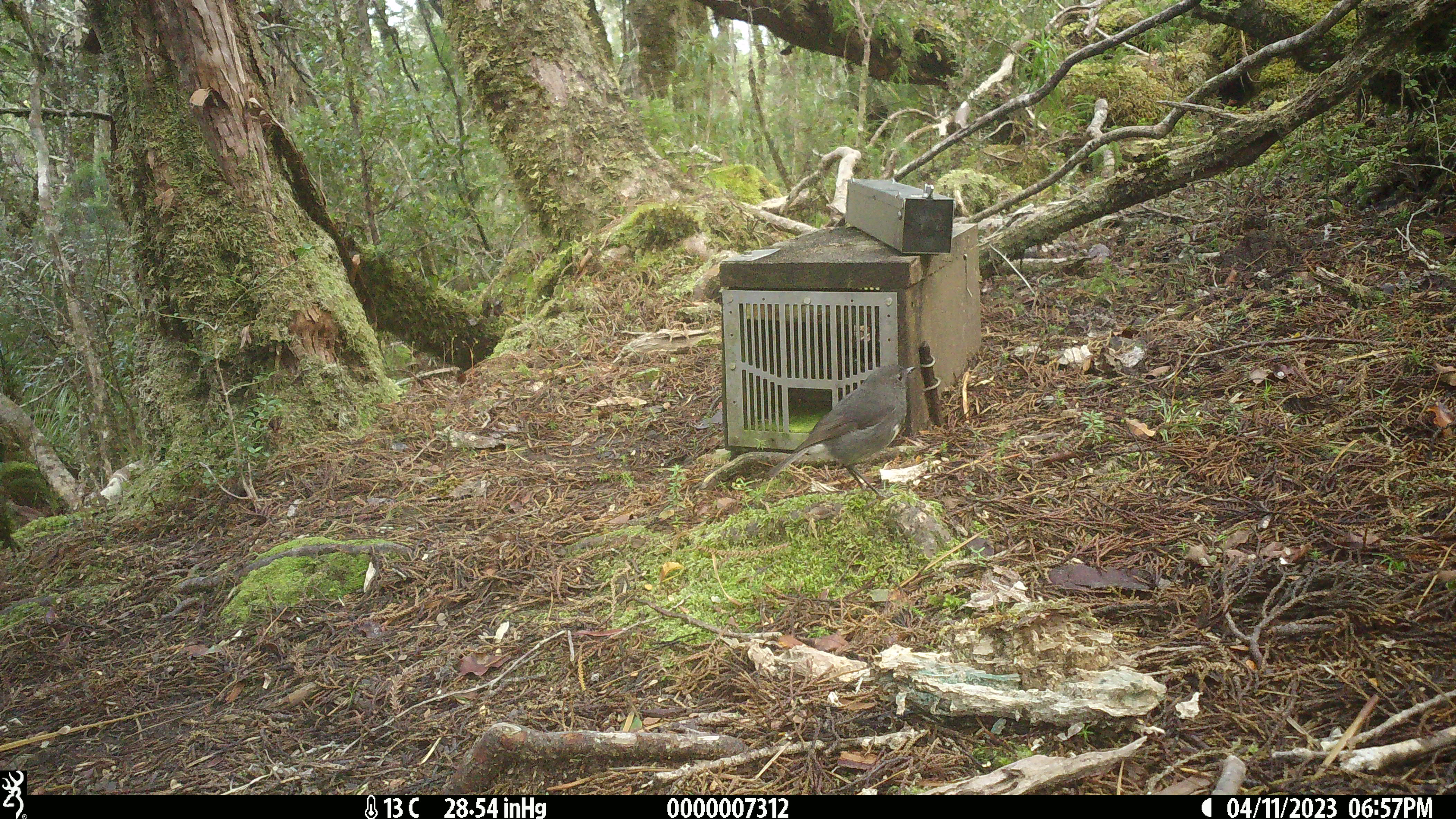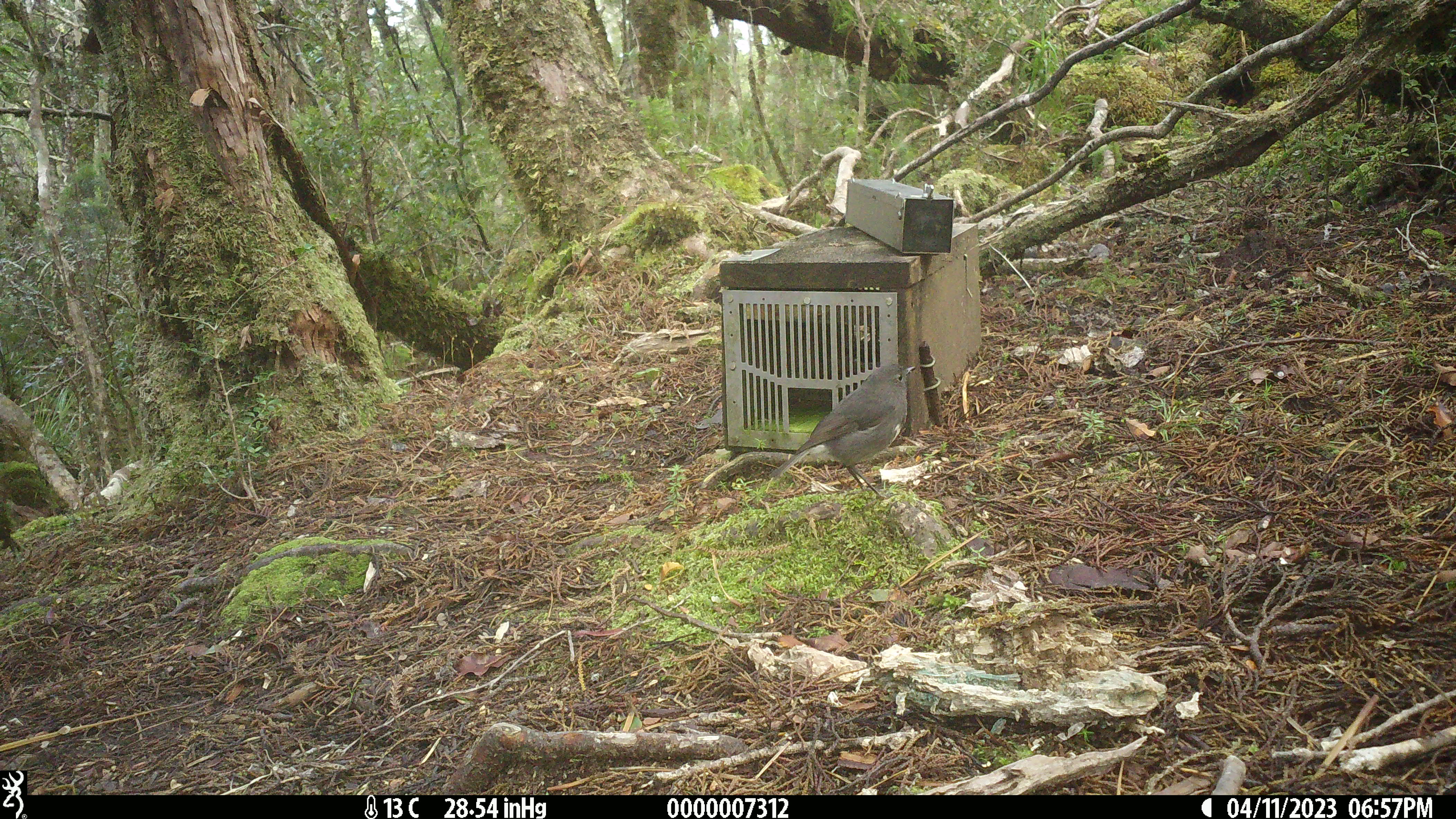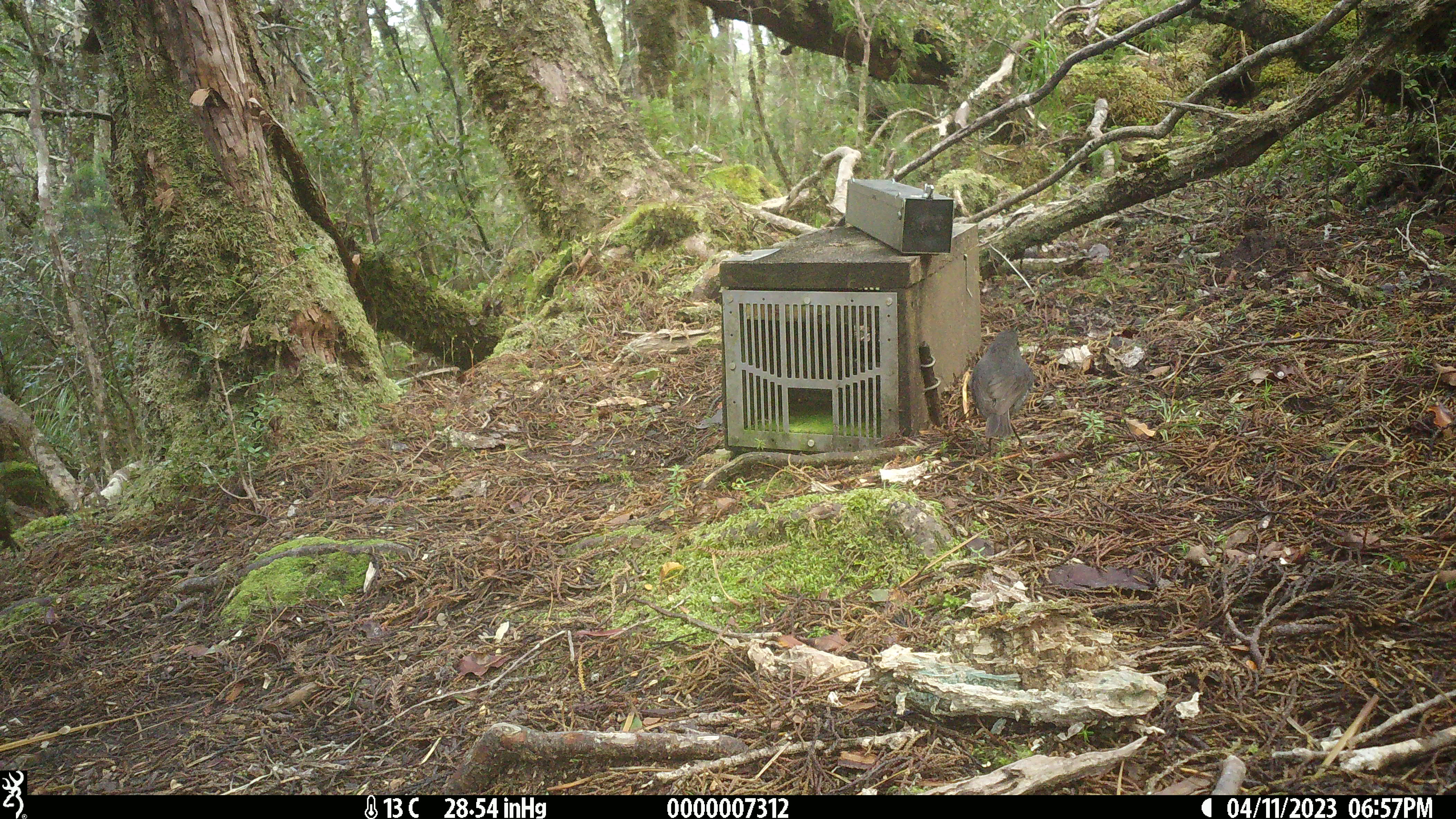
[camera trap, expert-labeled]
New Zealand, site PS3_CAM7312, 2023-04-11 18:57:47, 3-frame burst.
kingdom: Animalia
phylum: Chordata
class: Aves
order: Passeriformes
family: Petroicidae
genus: Petroica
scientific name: Petroica australis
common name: new zealand robin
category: robin